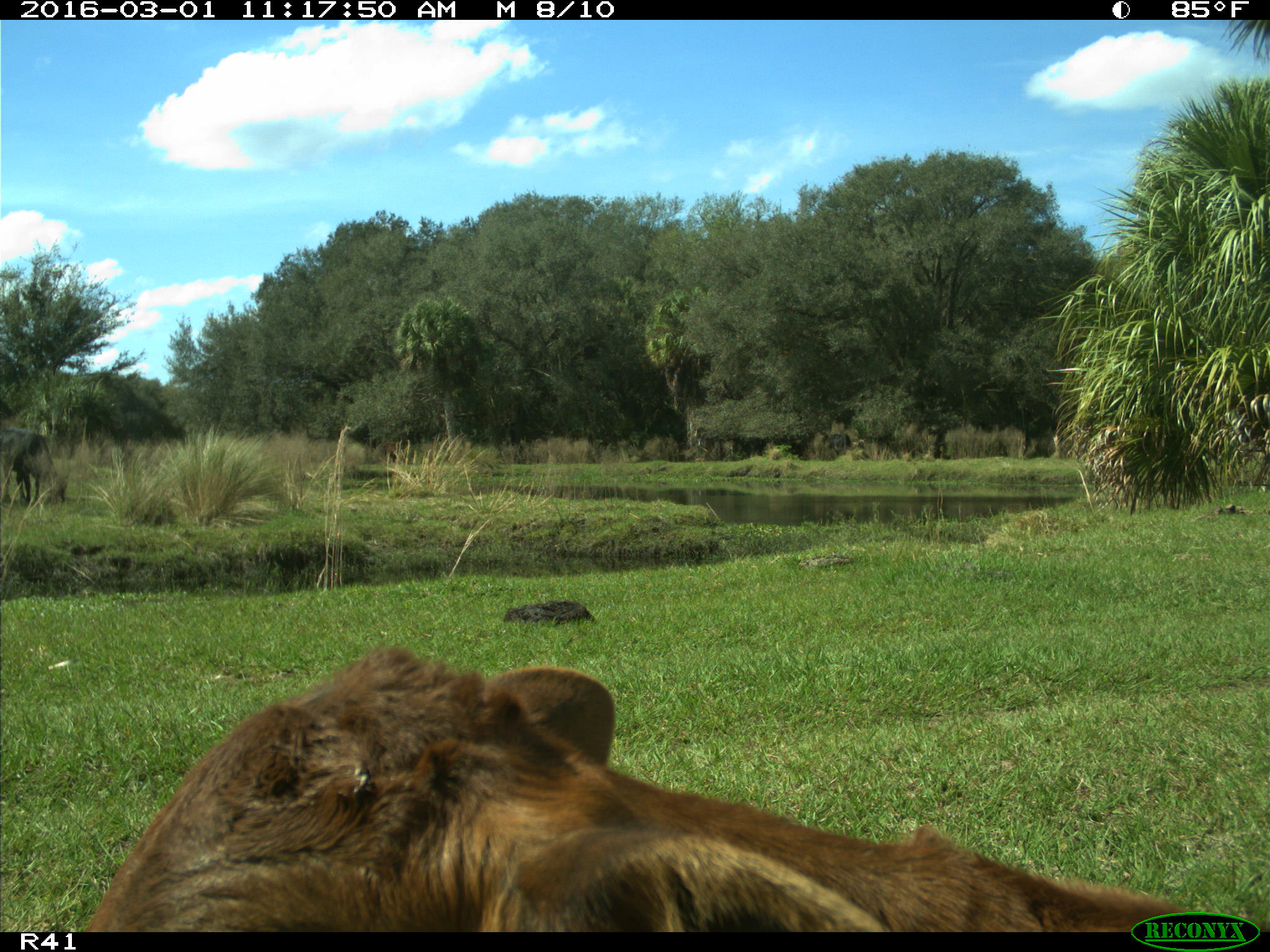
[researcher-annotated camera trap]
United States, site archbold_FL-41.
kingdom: Animalia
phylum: Chordata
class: Mammalia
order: Artiodactyla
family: Bovidae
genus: Bos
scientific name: Bos taurus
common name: domestic cow